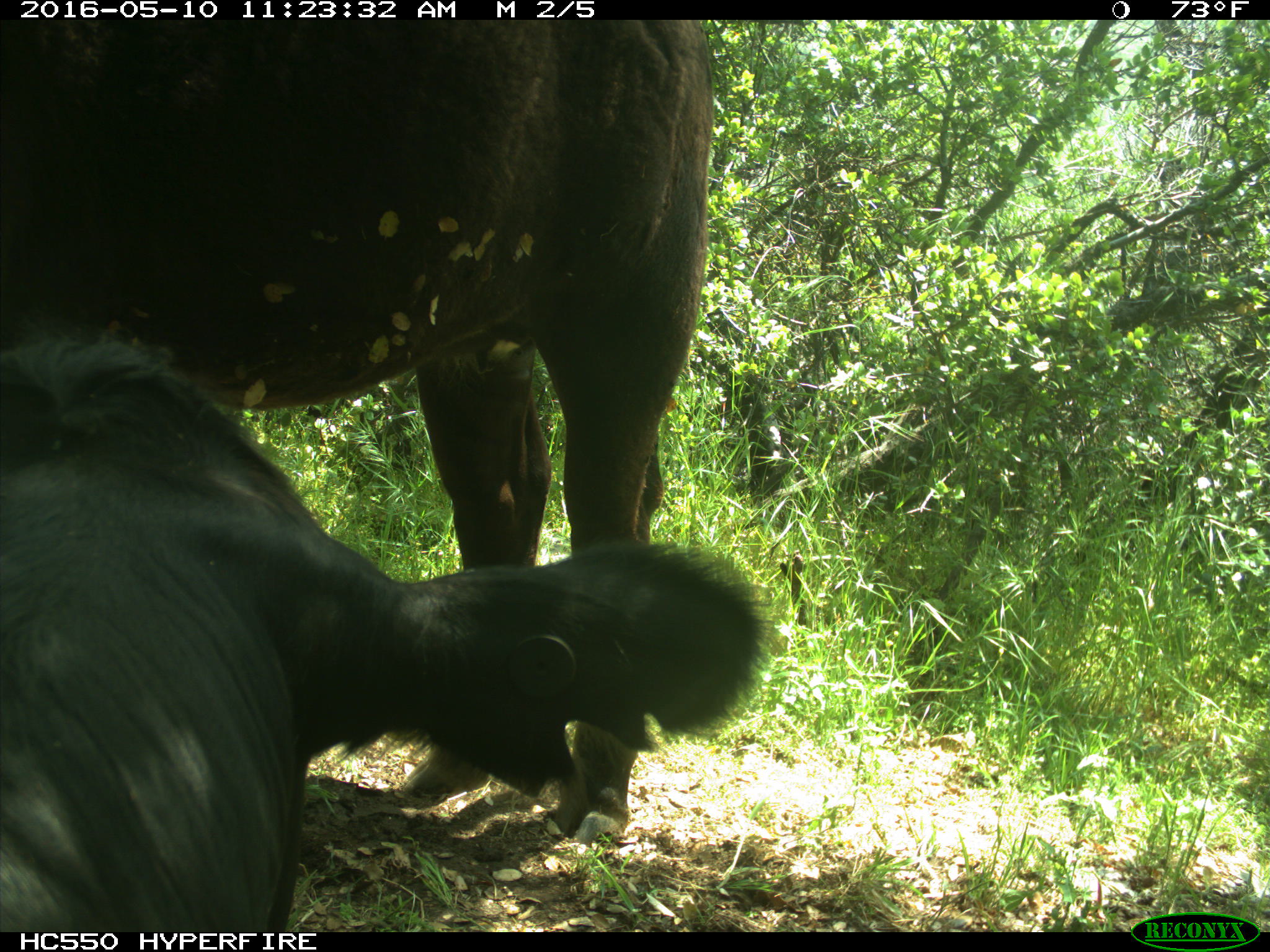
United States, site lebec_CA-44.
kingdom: Animalia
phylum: Chordata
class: Mammalia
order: Artiodactyla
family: Bovidae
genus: Bos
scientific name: Bos taurus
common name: domestic cow